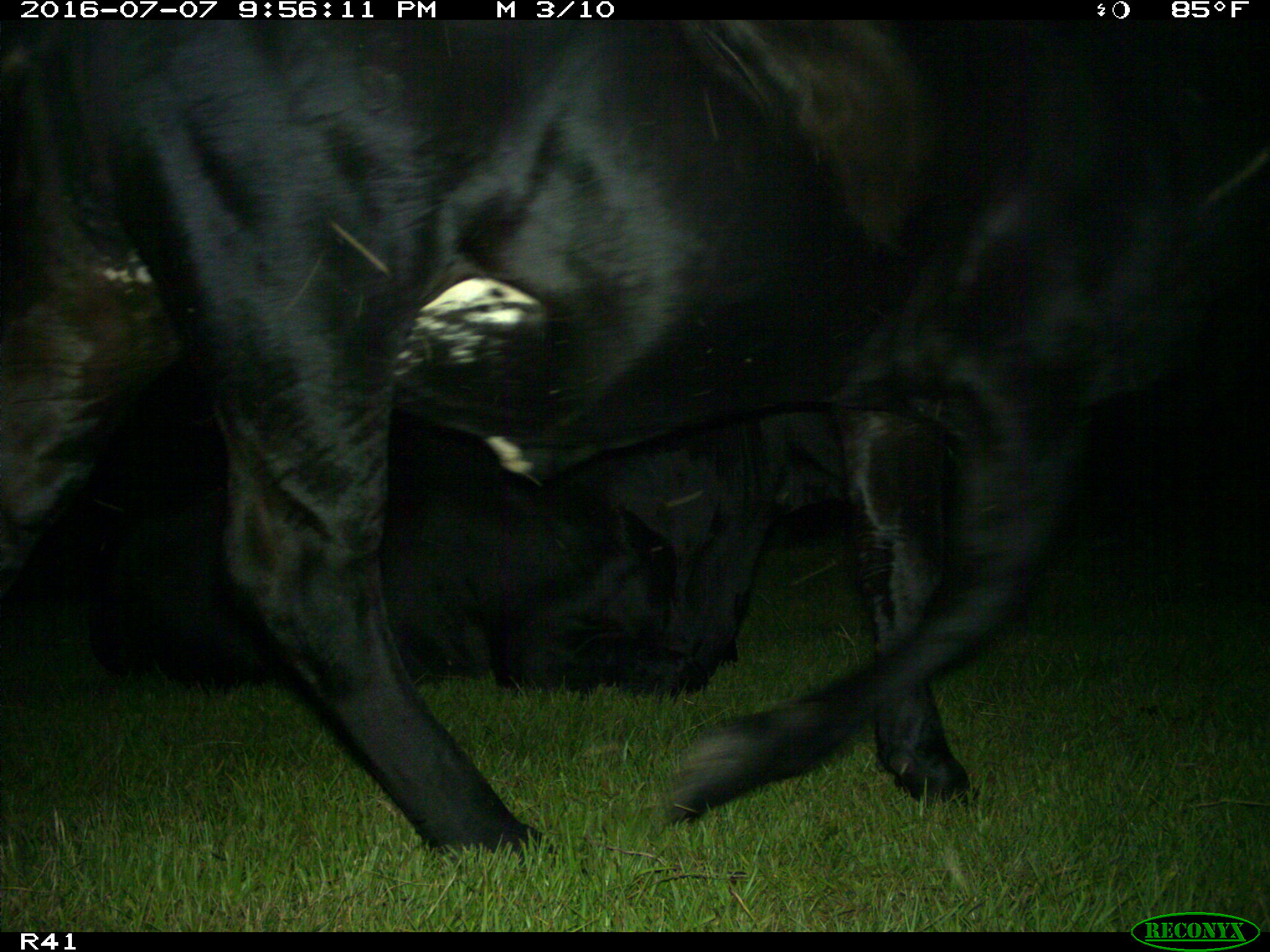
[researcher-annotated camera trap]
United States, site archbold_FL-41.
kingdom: Animalia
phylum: Chordata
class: Mammalia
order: Artiodactyla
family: Bovidae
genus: Bos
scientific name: Bos taurus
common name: domestic cow